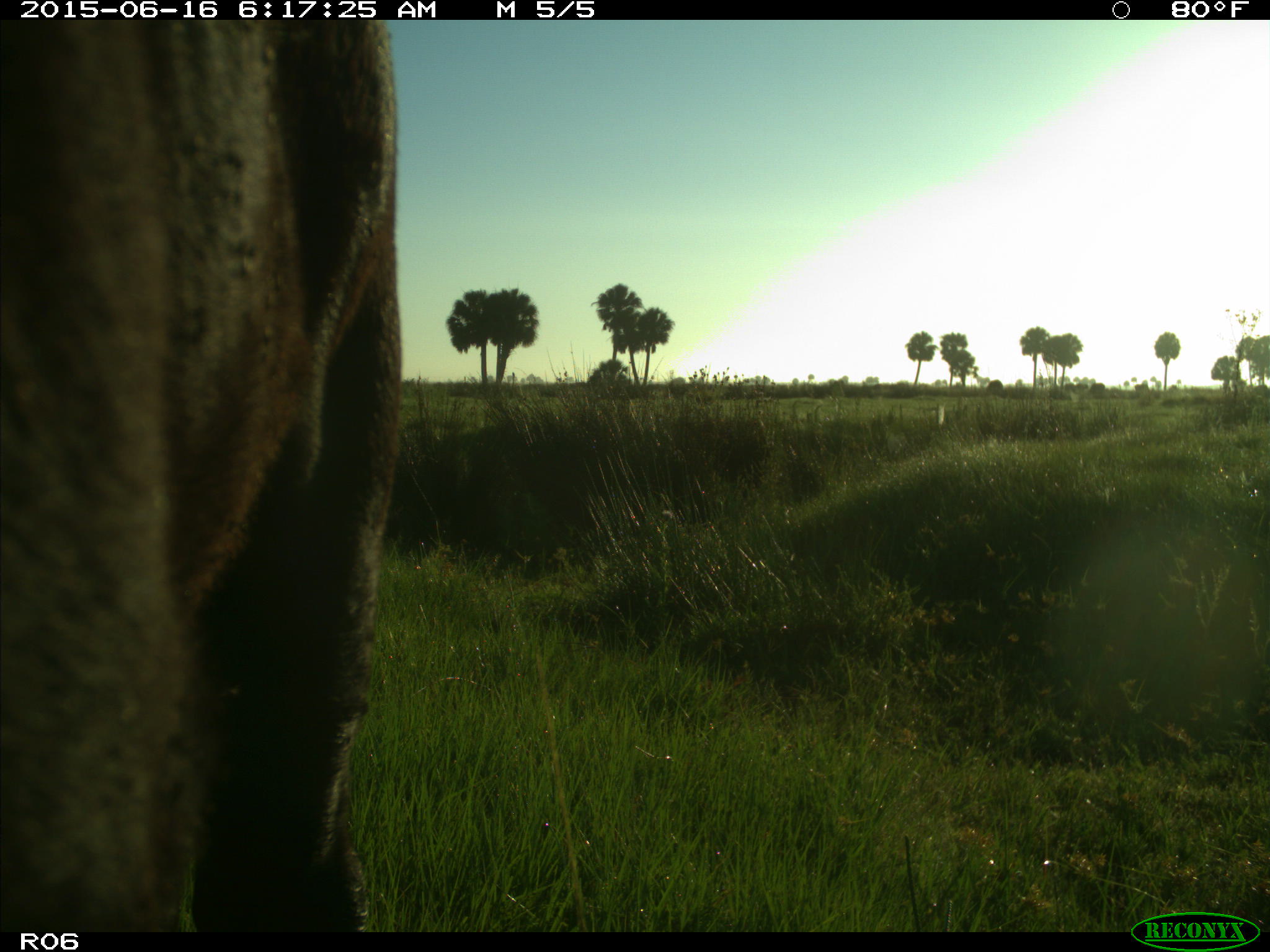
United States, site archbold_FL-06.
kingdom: Animalia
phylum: Chordata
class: Mammalia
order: Artiodactyla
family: Bovidae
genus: Bos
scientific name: Bos taurus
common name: domestic cow